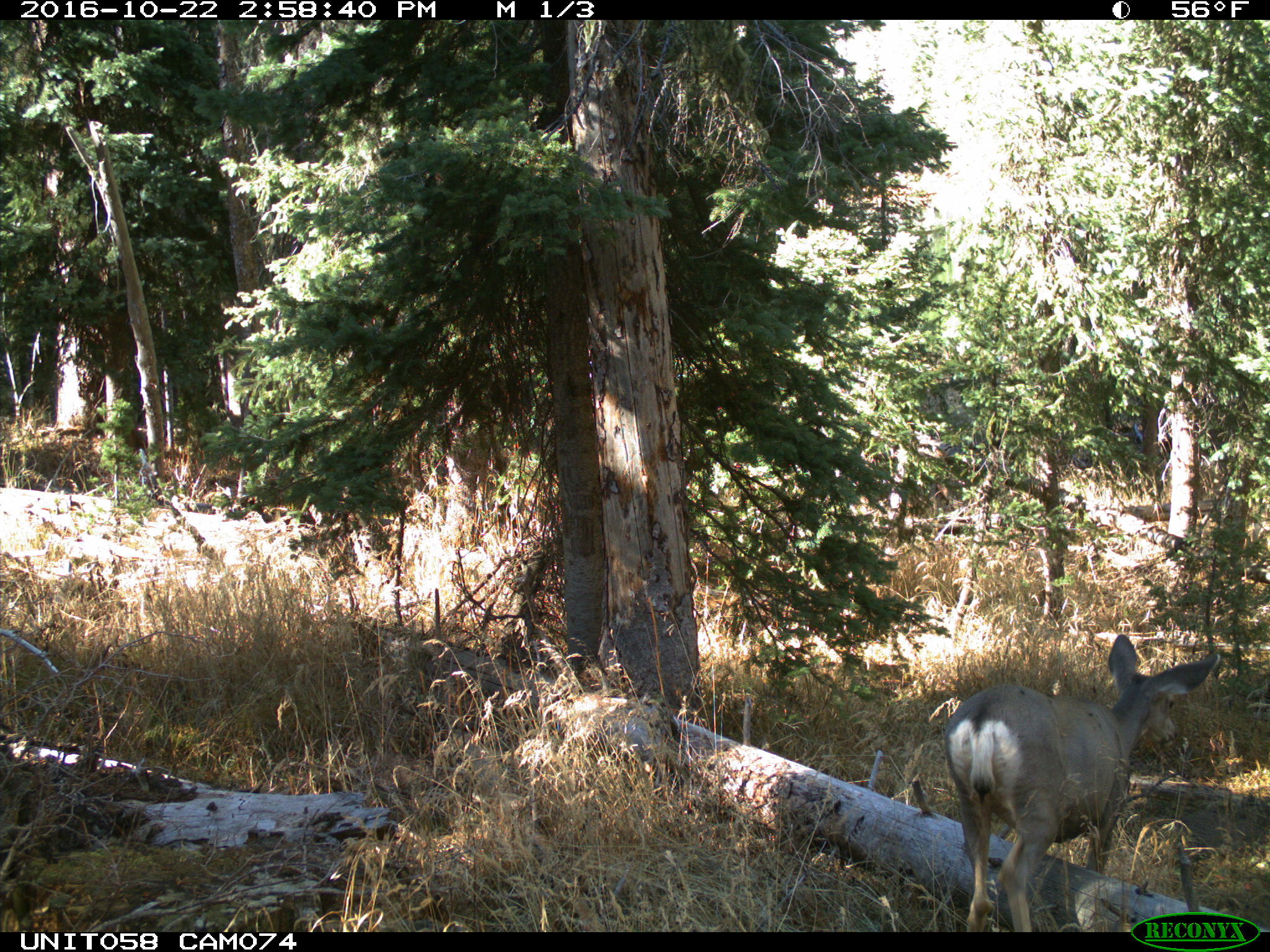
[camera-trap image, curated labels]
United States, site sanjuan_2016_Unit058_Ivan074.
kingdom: Animalia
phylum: Chordata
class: Mammalia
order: Artiodactyla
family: Cervidae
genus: Odocoileus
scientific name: Odocoileus hemionus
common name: mule deer